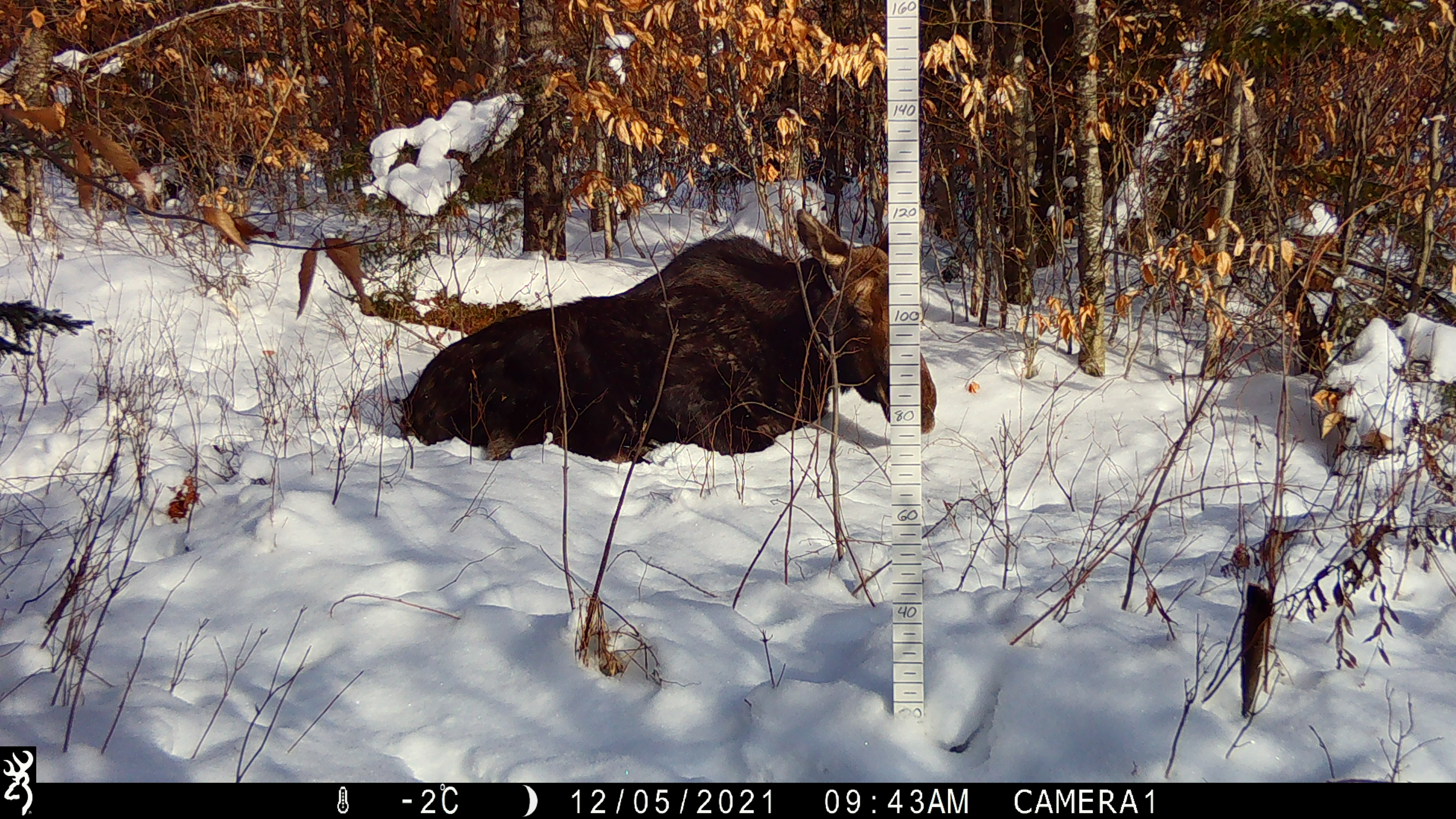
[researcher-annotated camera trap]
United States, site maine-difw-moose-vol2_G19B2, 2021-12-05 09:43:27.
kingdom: Animalia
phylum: Chordata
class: Mammalia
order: Artiodactyla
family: Cervidae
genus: Alces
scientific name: Alces alces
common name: moose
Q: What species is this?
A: Moose (Alces alces).